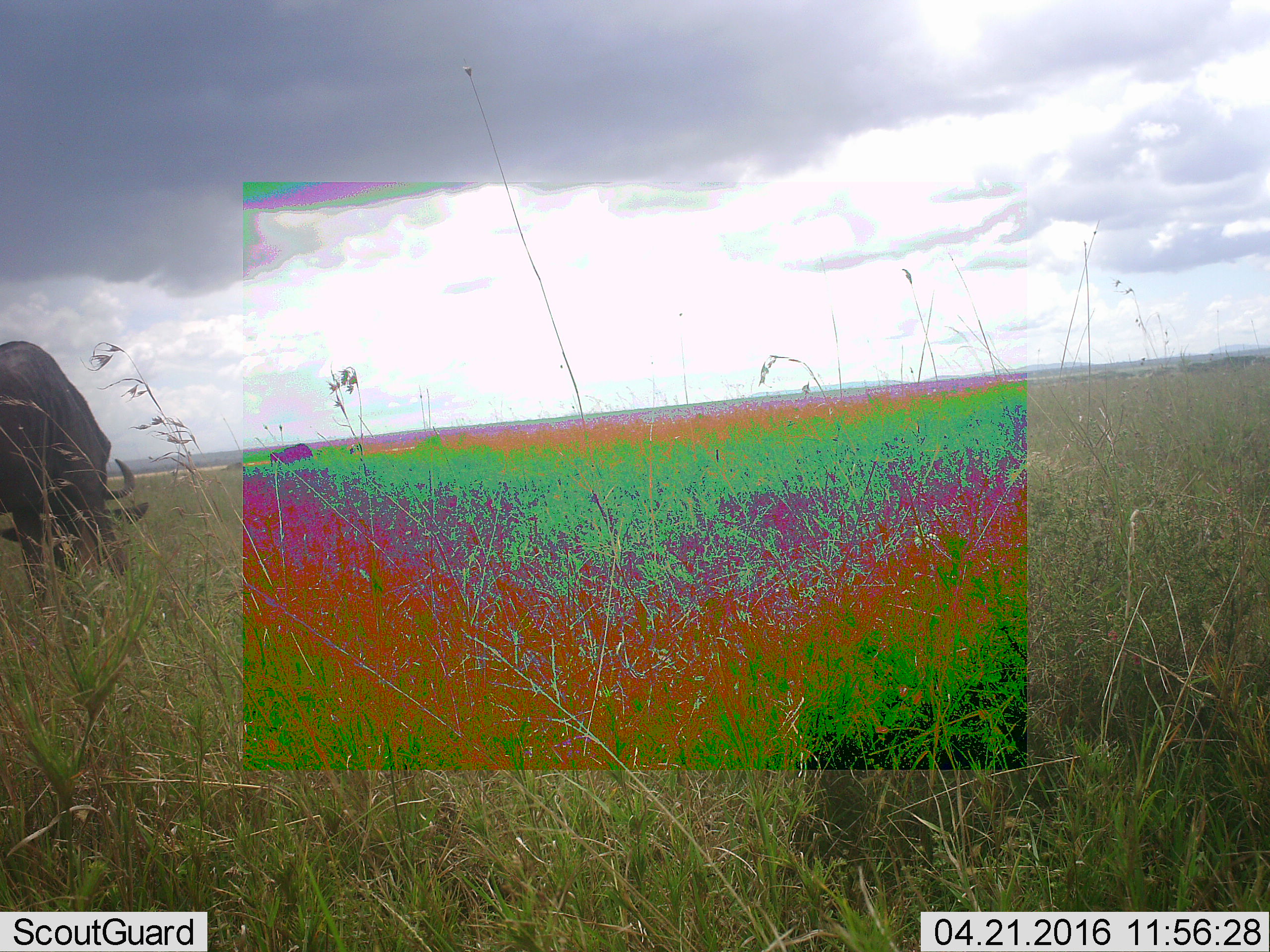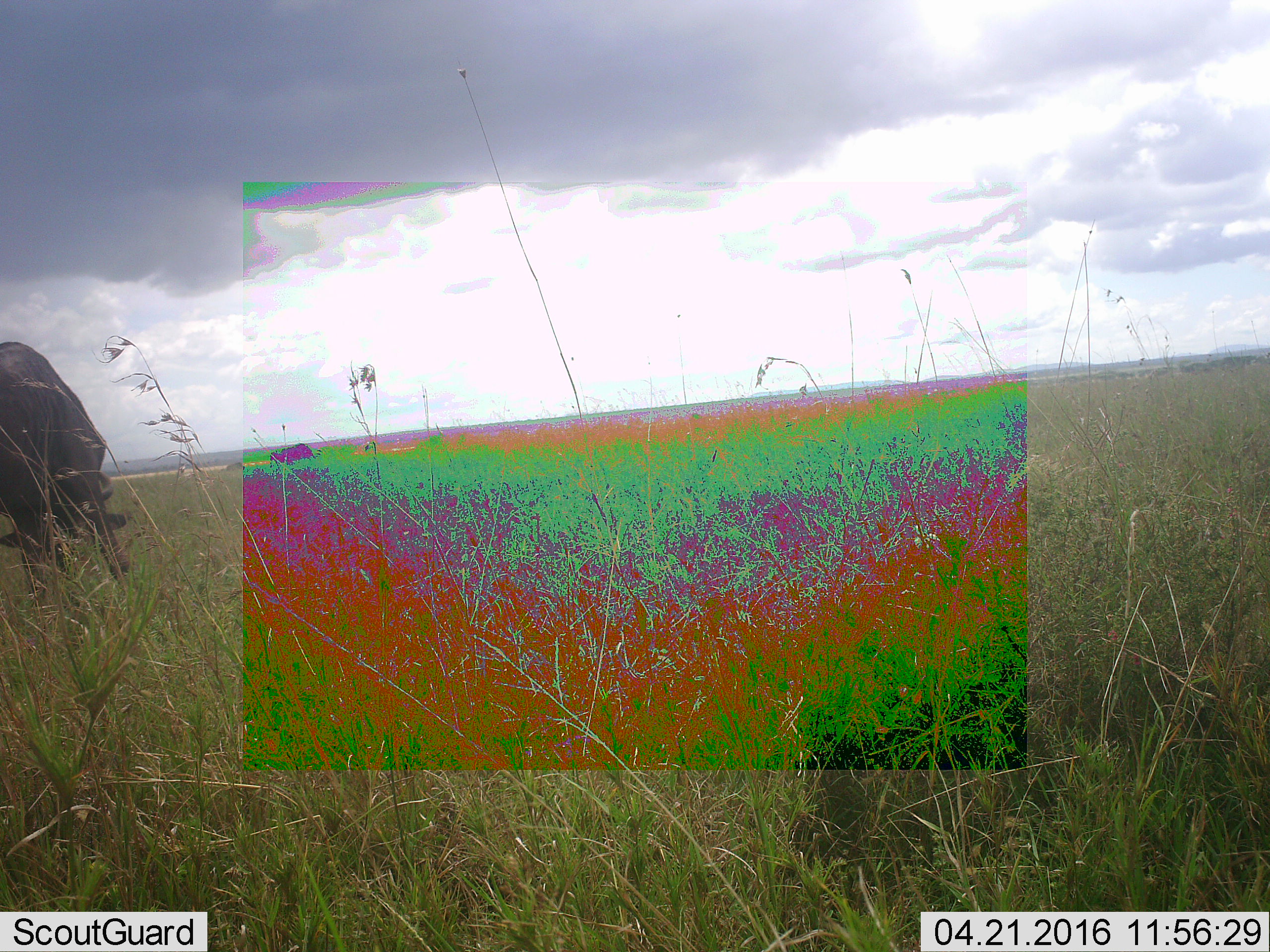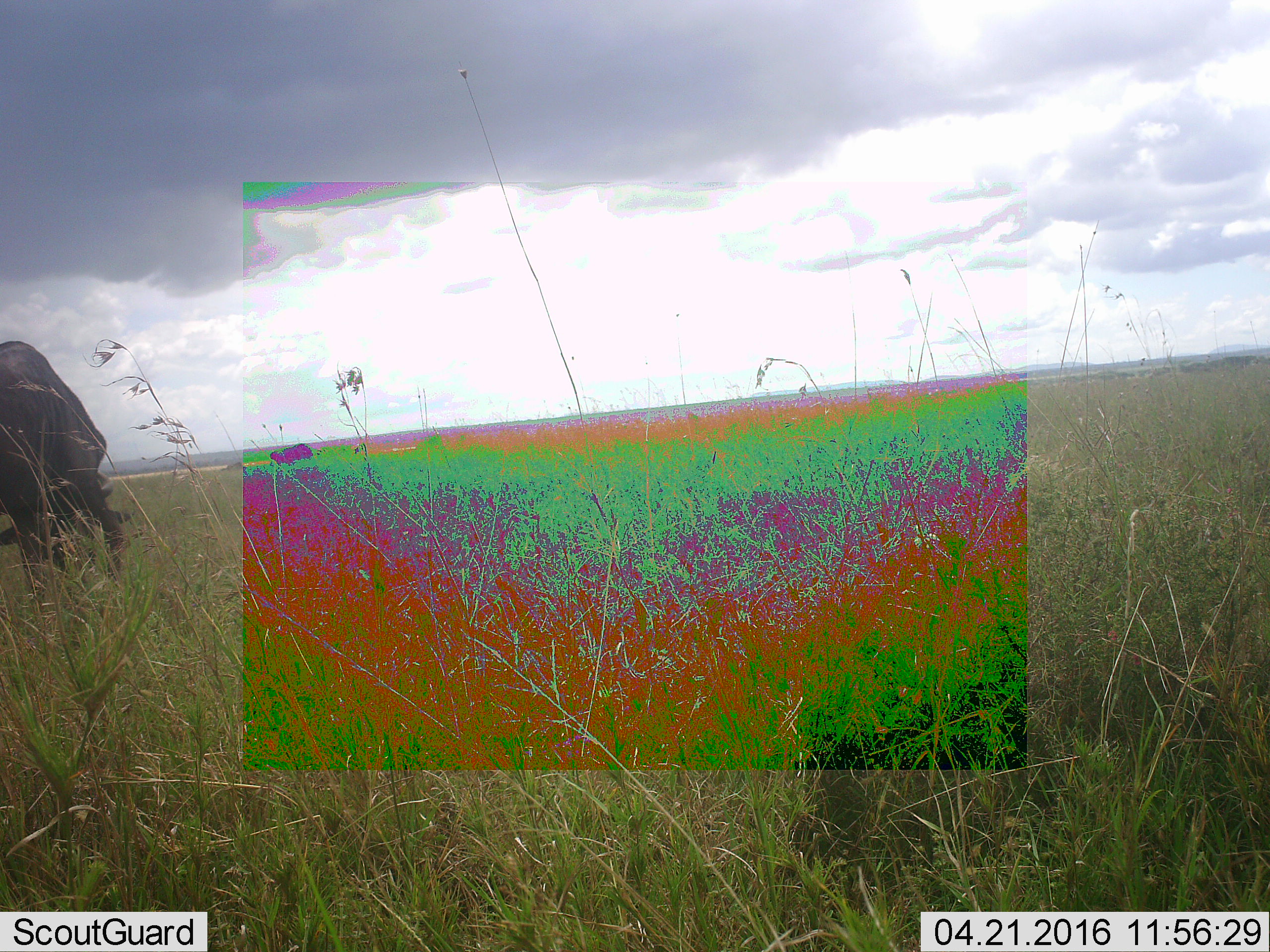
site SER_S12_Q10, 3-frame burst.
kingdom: Animalia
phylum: Chordata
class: Mammalia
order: Artiodactyla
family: Bovidae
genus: Connochaetes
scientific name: Connochaetes taurinus taurinus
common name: blue wildebeest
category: wildebeestblue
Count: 2.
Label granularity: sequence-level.